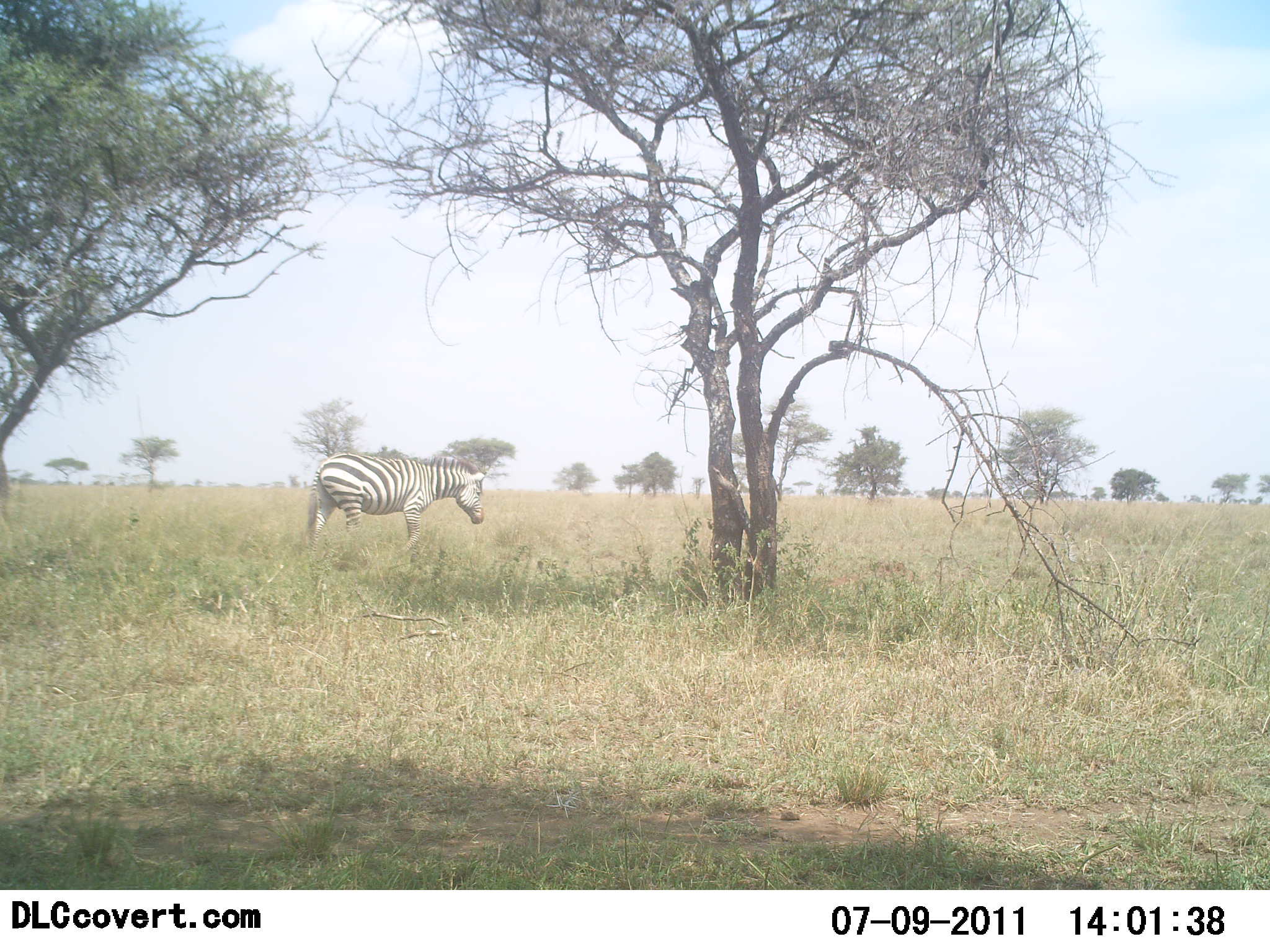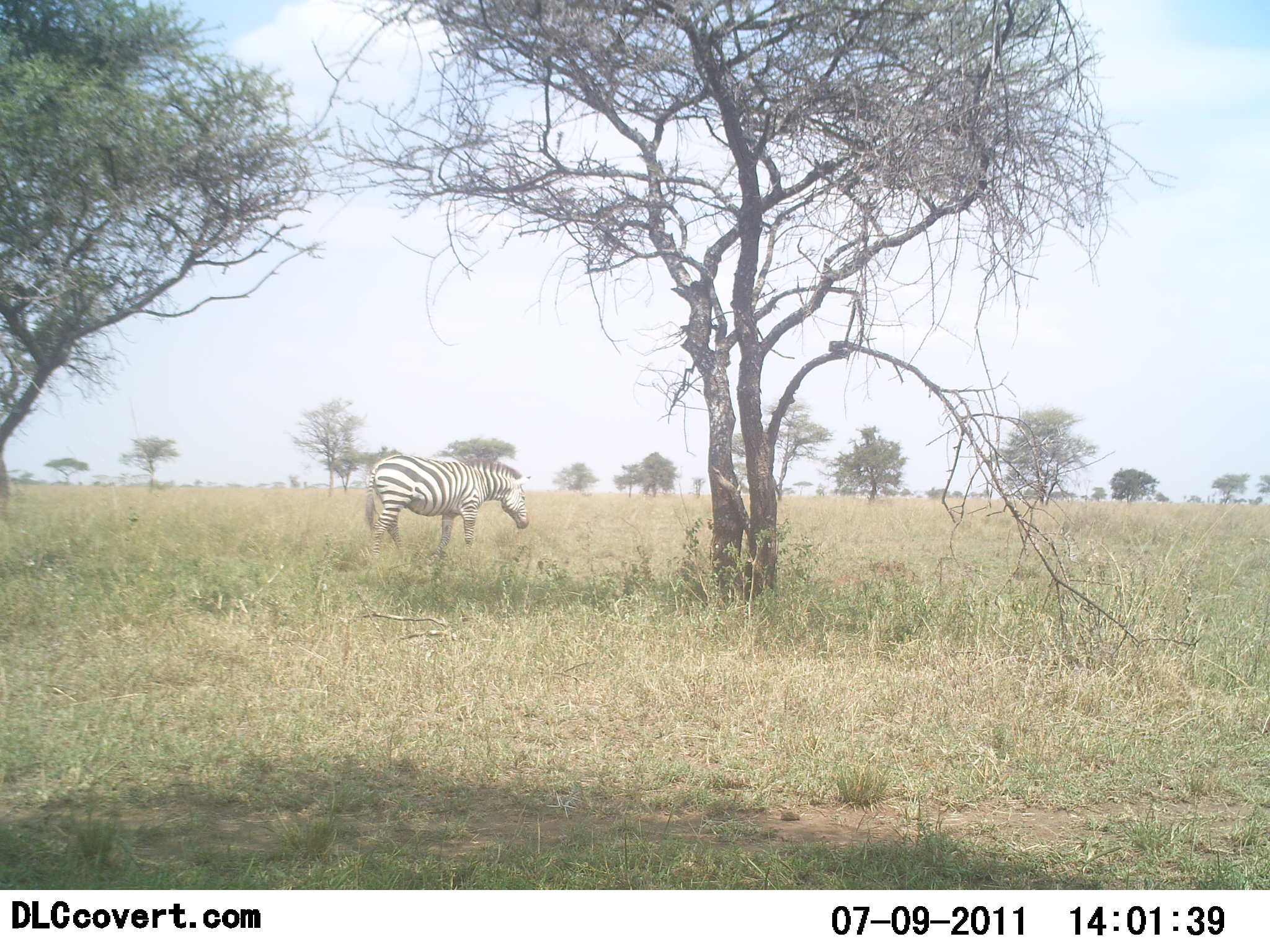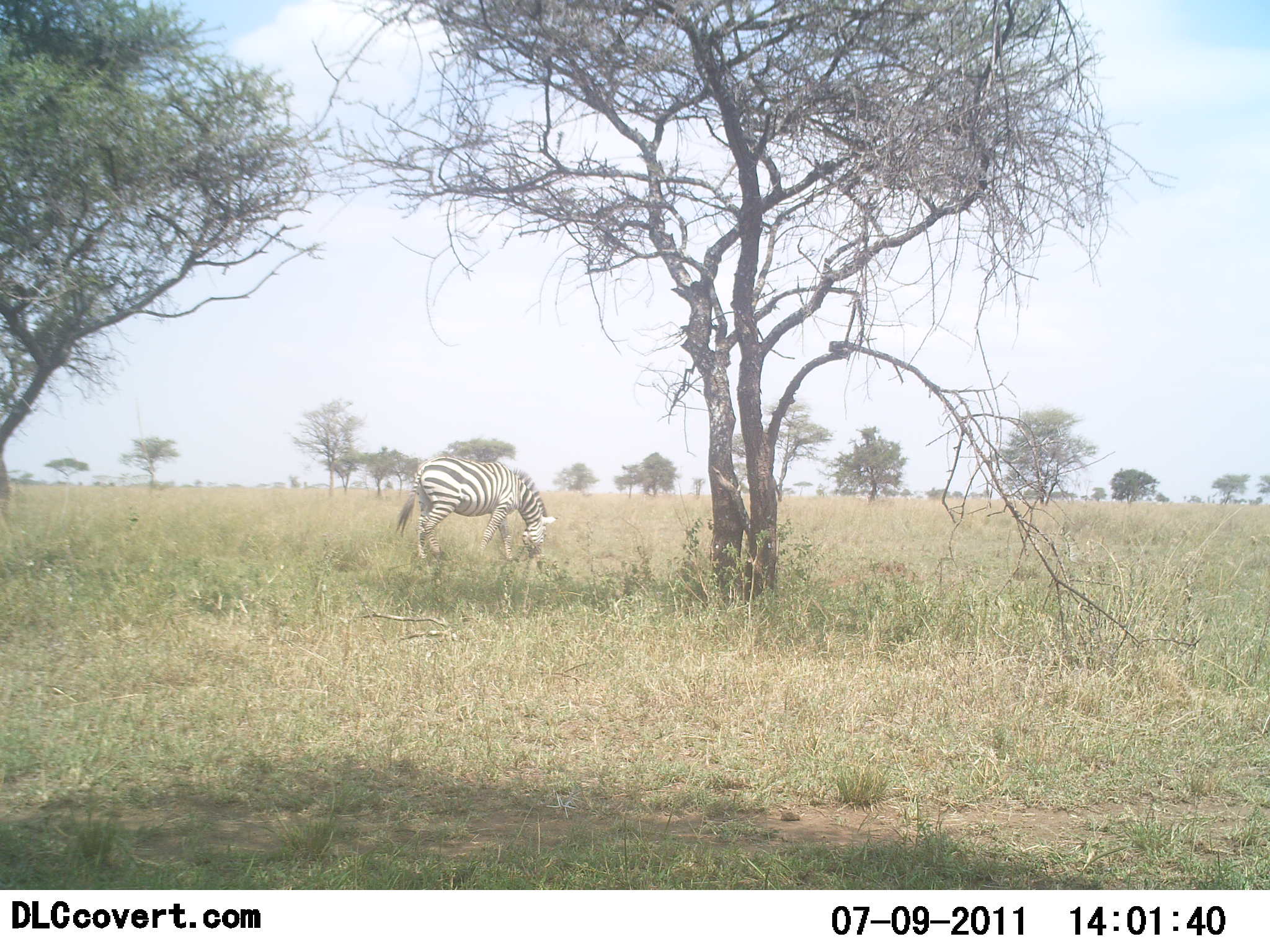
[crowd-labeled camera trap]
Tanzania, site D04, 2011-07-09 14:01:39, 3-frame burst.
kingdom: Animalia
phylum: Chordata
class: Mammalia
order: Perissodactyla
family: Equidae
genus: Equus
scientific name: Equus quagga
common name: plains zebra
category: zebra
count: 1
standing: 6%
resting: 6%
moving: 31%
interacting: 0%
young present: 0%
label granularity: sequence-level